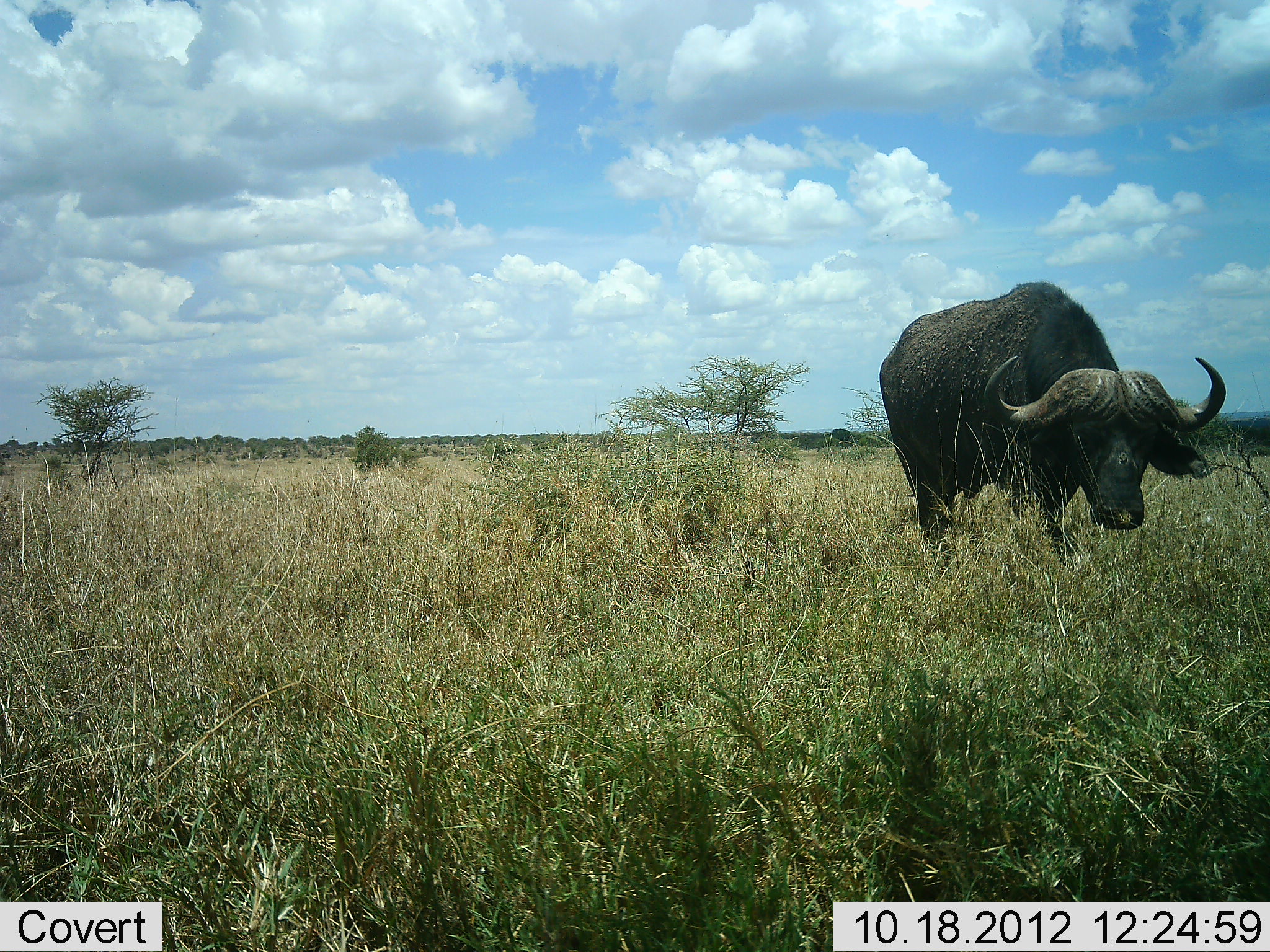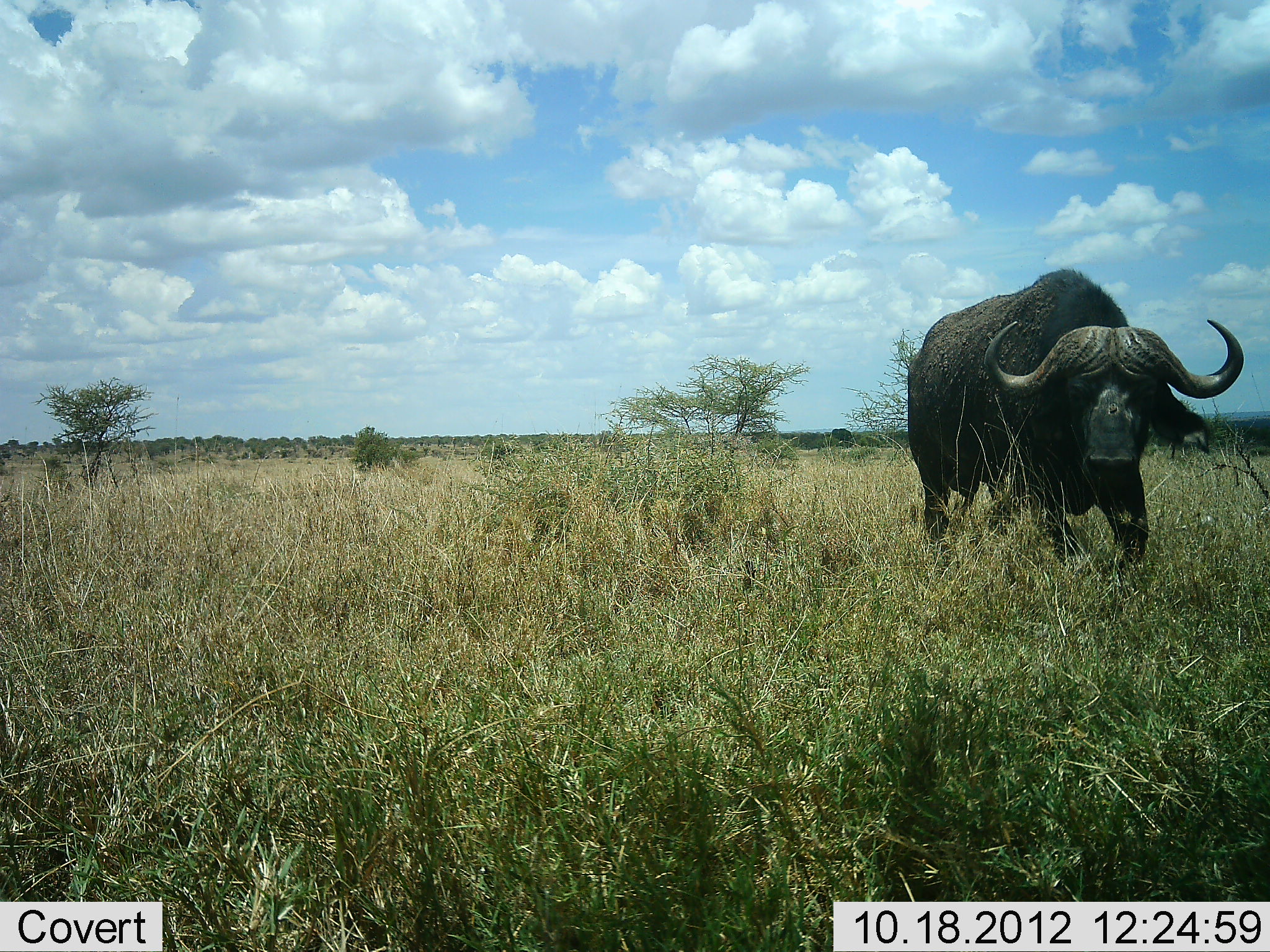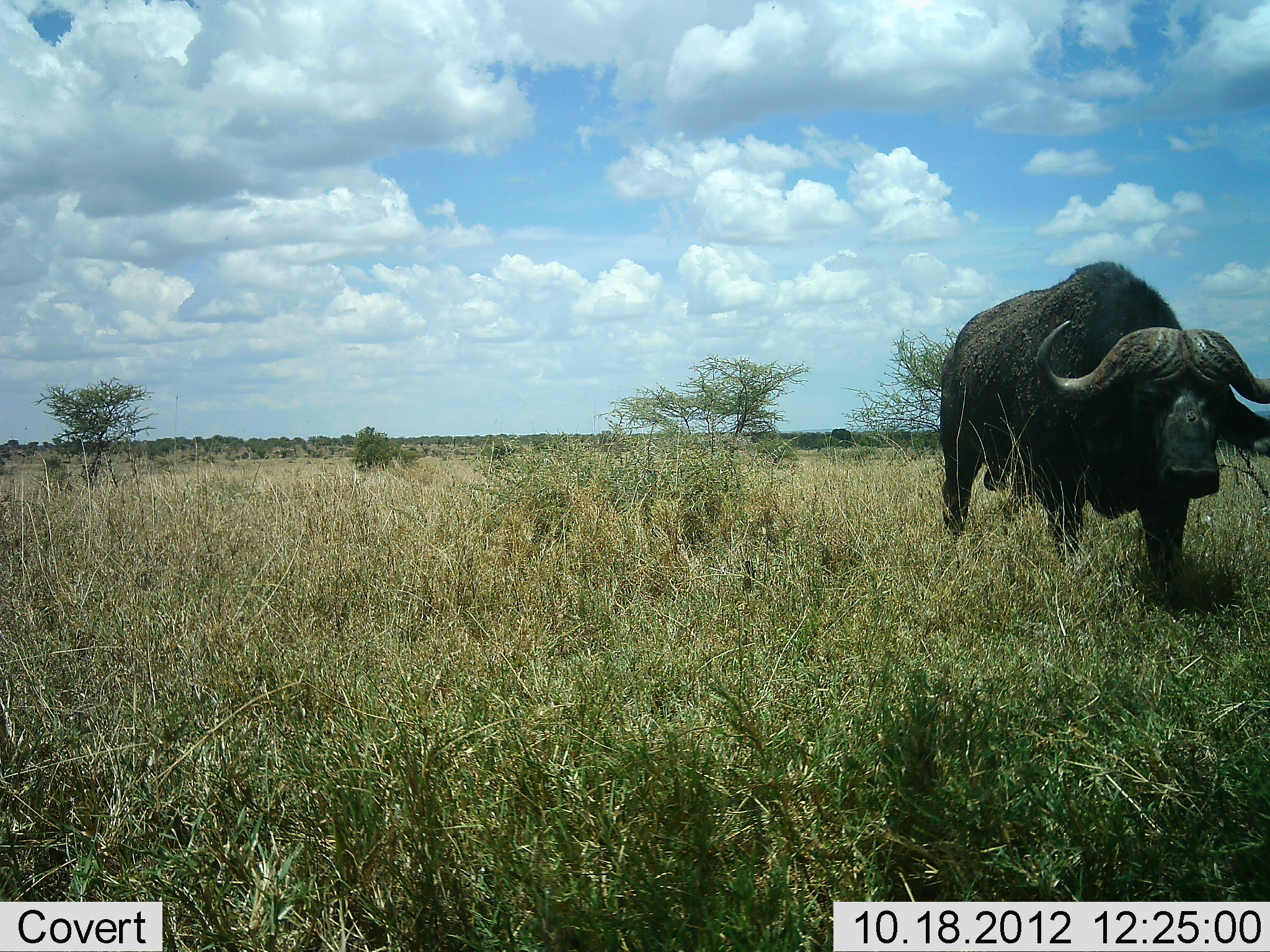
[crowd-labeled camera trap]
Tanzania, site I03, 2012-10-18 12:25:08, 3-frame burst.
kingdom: Animalia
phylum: Chordata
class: Mammalia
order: Artiodactyla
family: Bovidae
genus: Syncerus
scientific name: Syncerus caffer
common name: cape buffalo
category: buffalo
Buffalo (cape buffalo) (Syncerus caffer), count 1. Behavior (volunteer vote fractions): standing 10%, resting 0%, moving 90%, interacting 0%. Young present (vote fraction): 0%. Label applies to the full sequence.